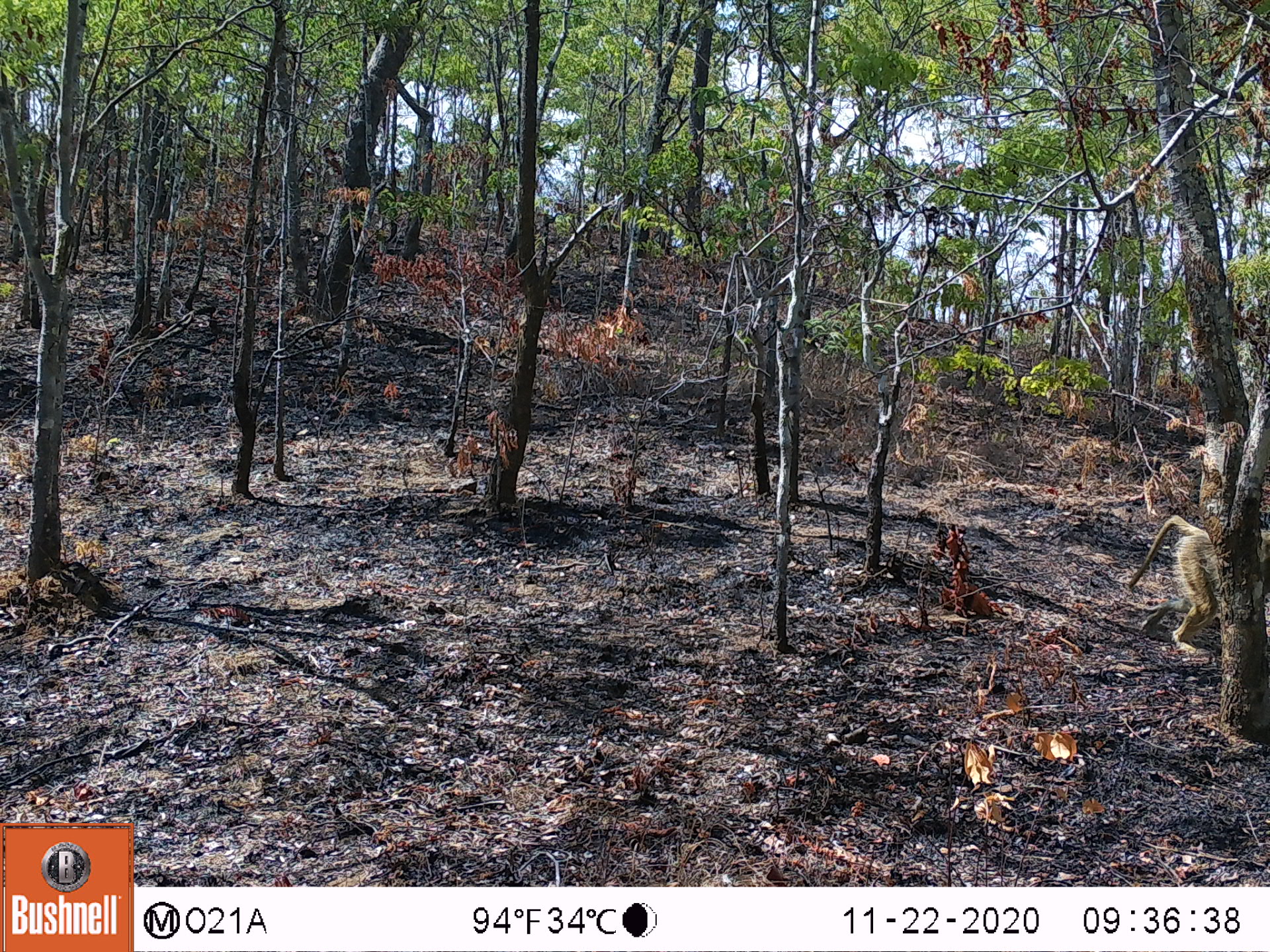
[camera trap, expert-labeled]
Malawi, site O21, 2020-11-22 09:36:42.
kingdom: Animalia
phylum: Chordata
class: Mammalia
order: Primates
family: Cercopithecidae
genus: Papio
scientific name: Papio cynocephalus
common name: yellow baboon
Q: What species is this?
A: Yellow baboon (Papio cynocephalus).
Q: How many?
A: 1.